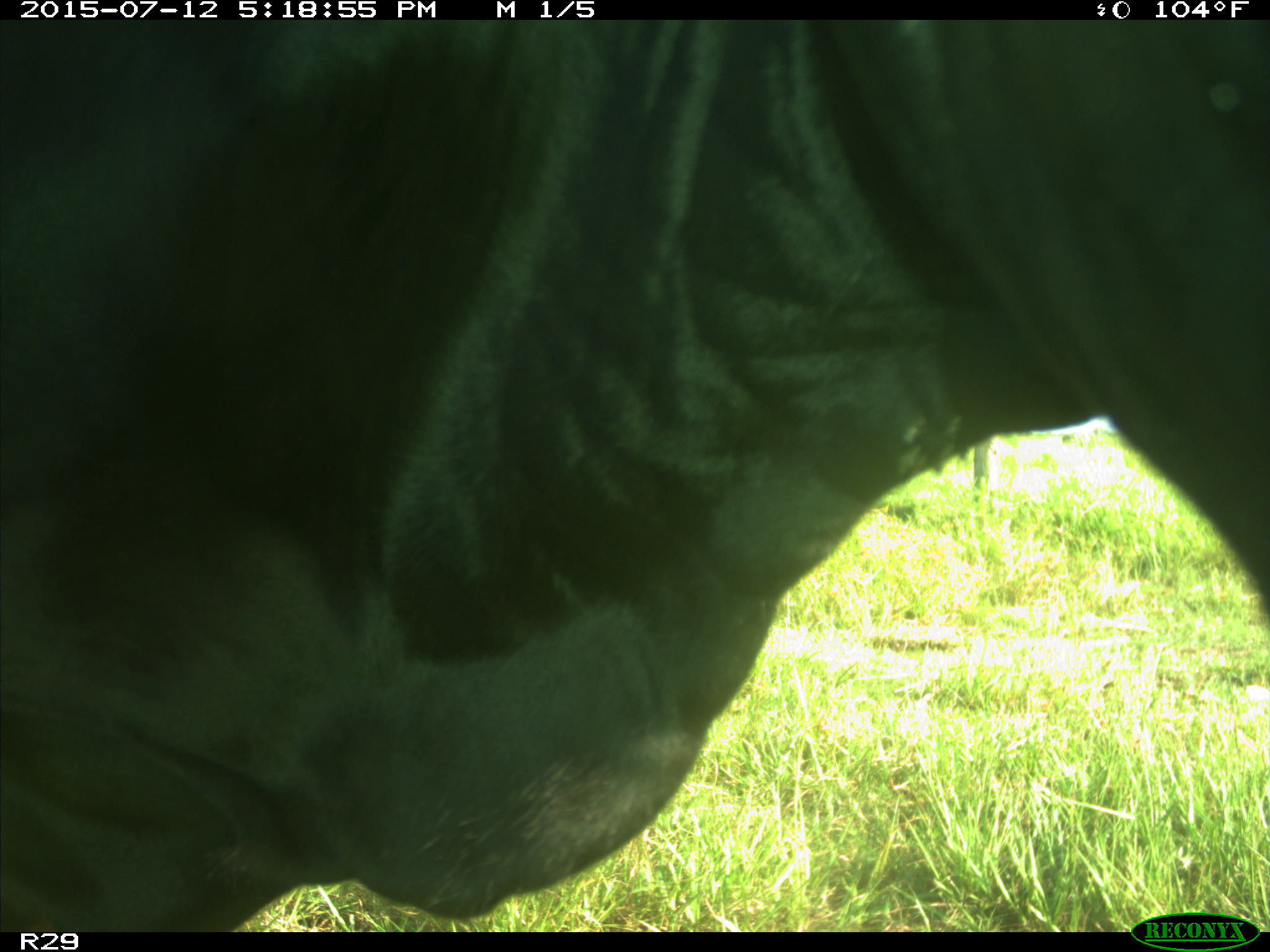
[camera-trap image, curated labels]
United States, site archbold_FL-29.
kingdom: Animalia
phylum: Chordata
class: Mammalia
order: Artiodactyla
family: Bovidae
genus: Bos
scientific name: Bos taurus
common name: domestic cow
Bos taurus (domestic cow).